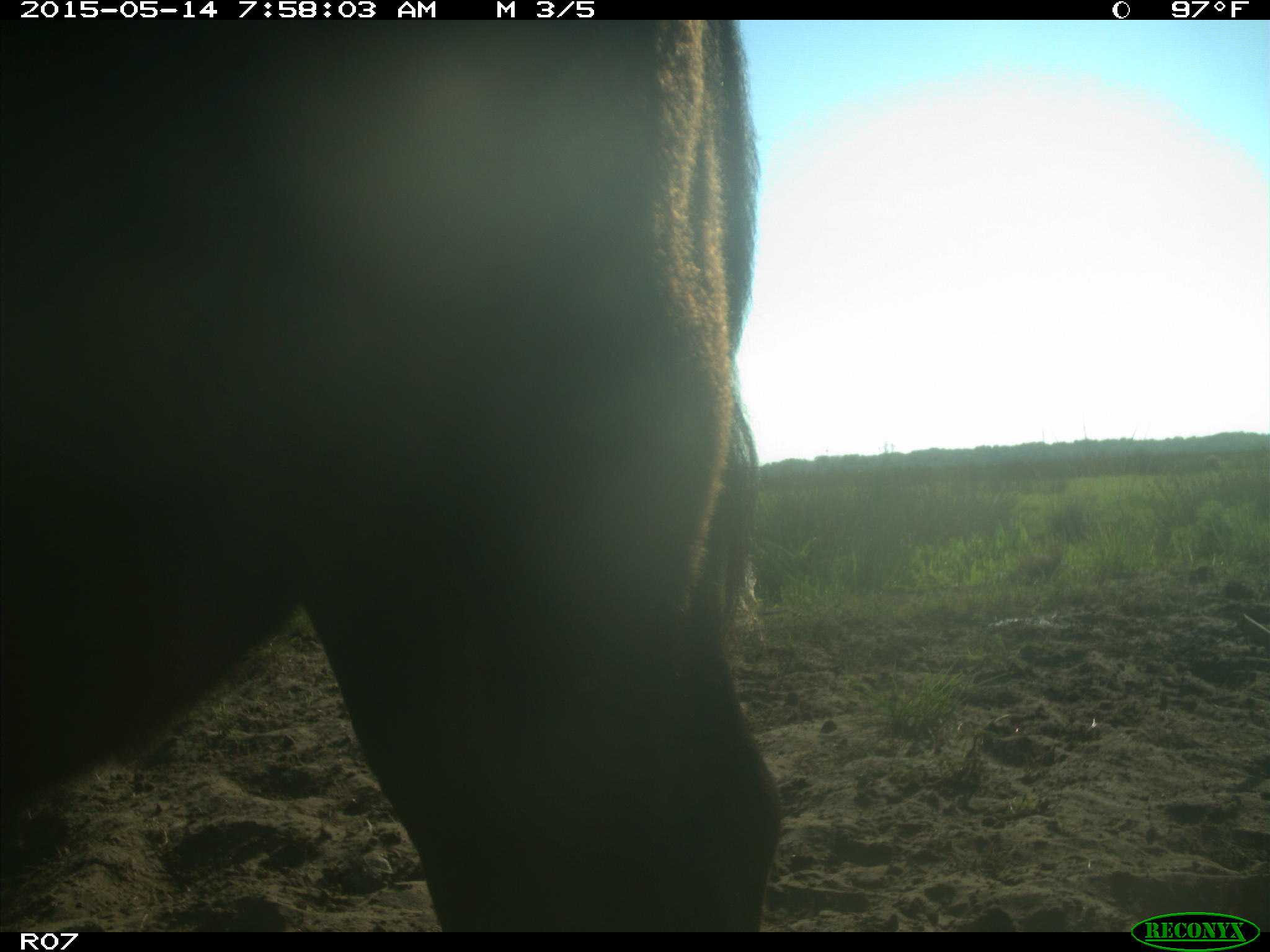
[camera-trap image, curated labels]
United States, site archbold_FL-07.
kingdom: Animalia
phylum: Chordata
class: Mammalia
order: Artiodactyla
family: Bovidae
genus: Bos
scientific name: Bos taurus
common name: domestic cow